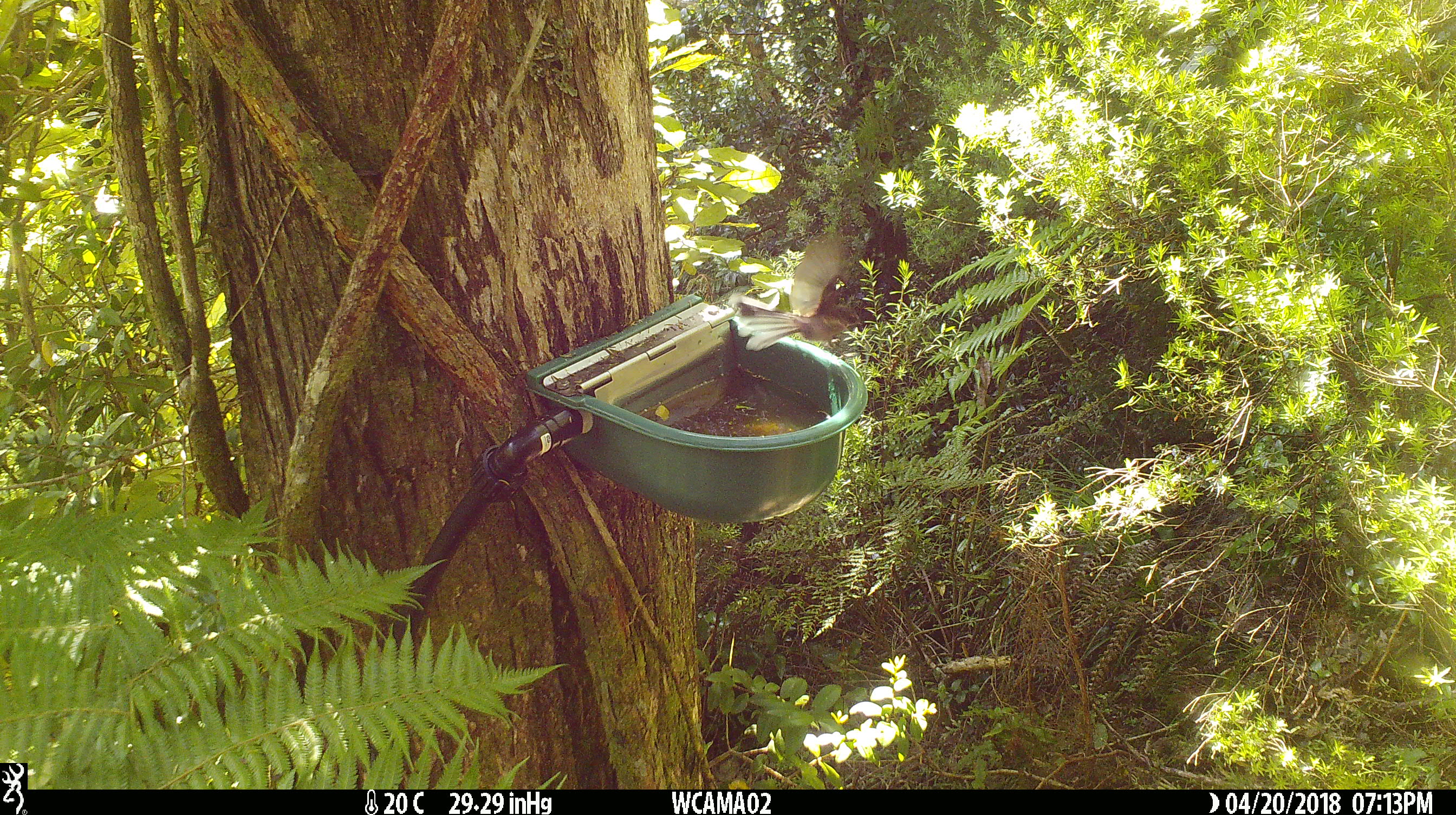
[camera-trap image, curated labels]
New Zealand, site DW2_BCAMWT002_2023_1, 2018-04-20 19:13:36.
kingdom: Animalia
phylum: Chordata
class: Aves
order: Passeriformes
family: Rhipiduridae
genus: Rhipidura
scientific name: Rhipidura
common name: fantails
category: fantail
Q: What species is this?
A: Fantail (fantails) (Rhipidura).